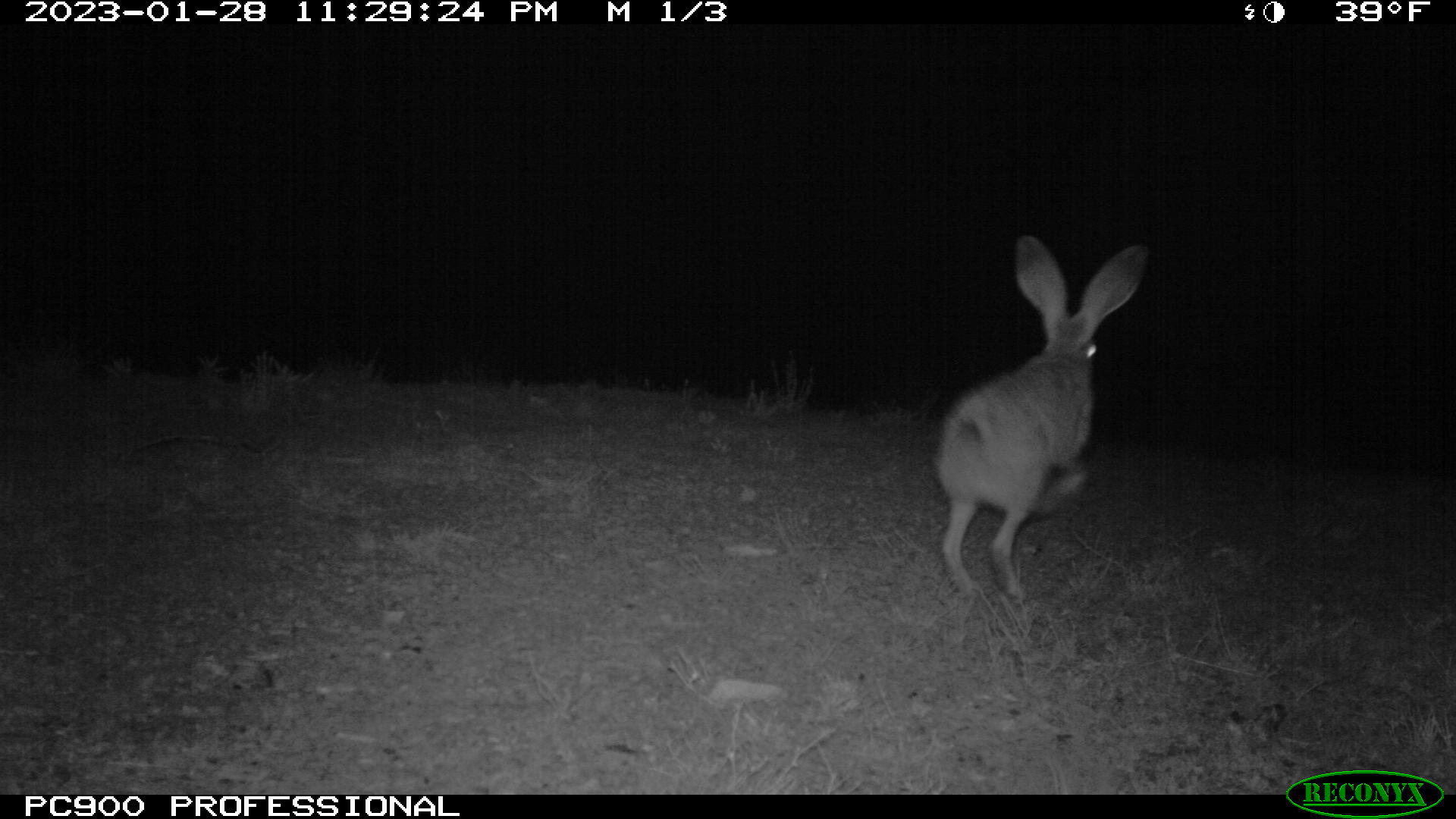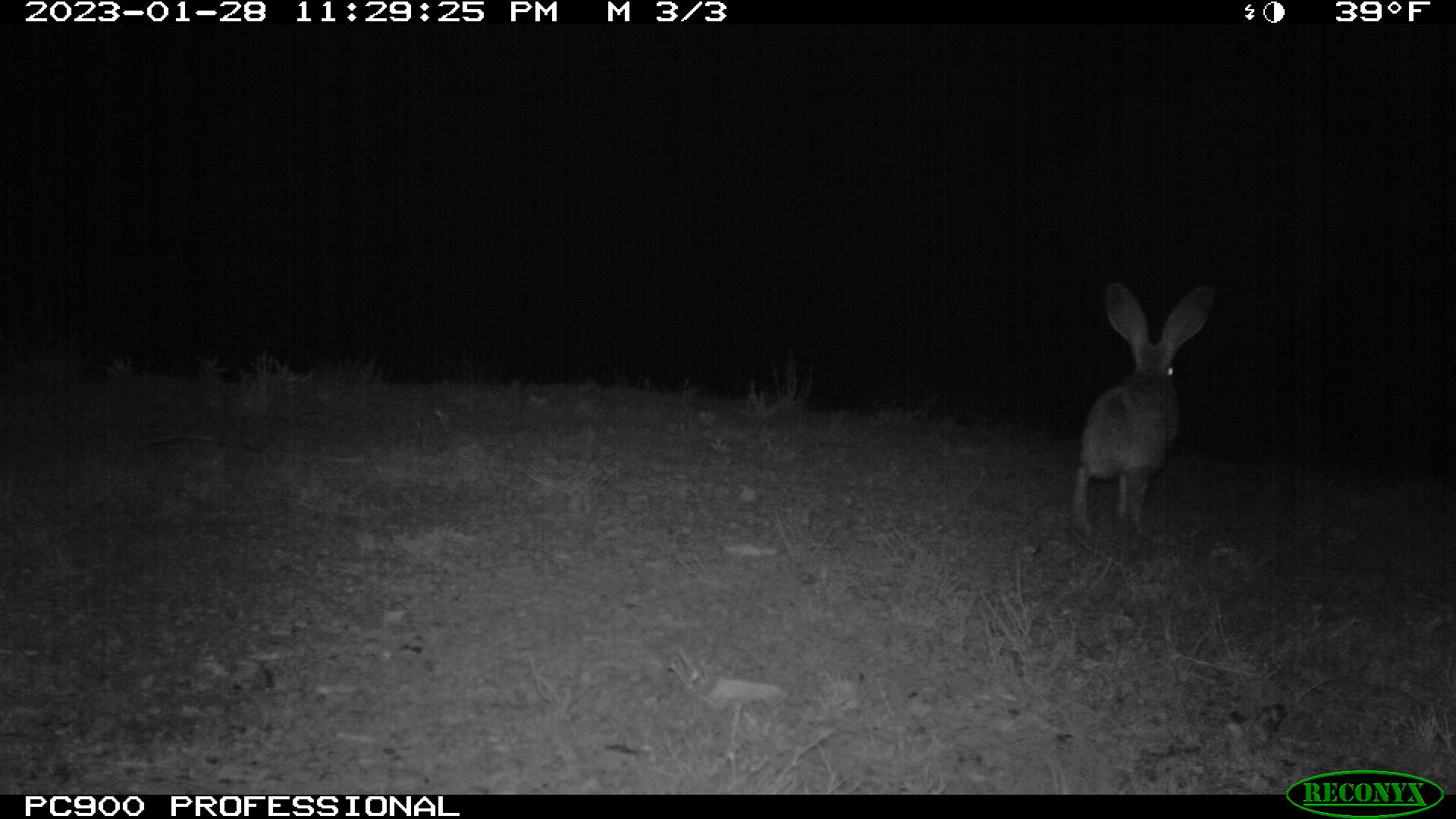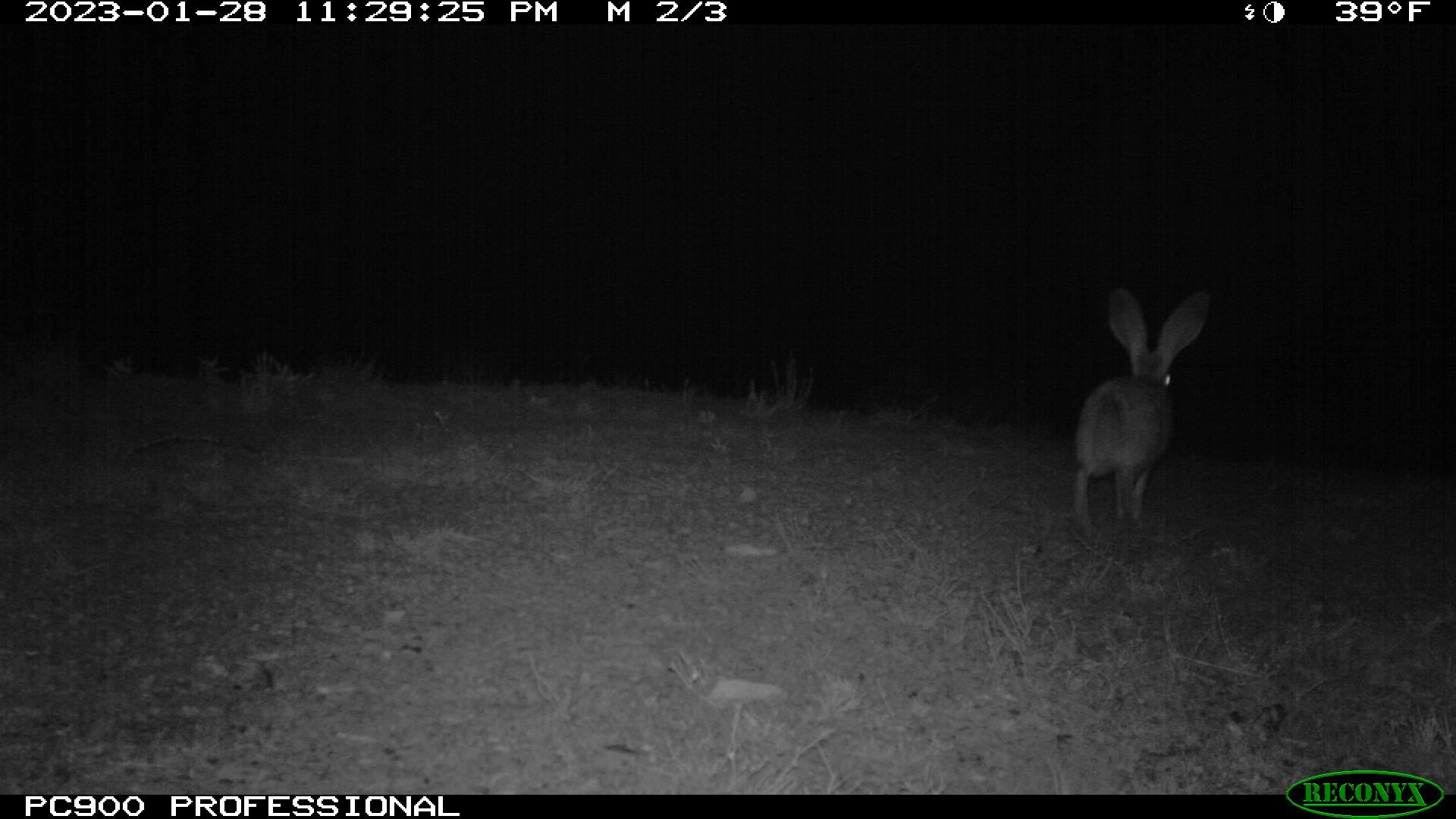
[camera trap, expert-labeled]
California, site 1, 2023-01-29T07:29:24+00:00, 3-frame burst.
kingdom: Animalia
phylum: Chordata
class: Mammalia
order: Lagomorpha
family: Leporidae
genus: Lepus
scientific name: Lepus californicus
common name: black-tailed jackrabbit